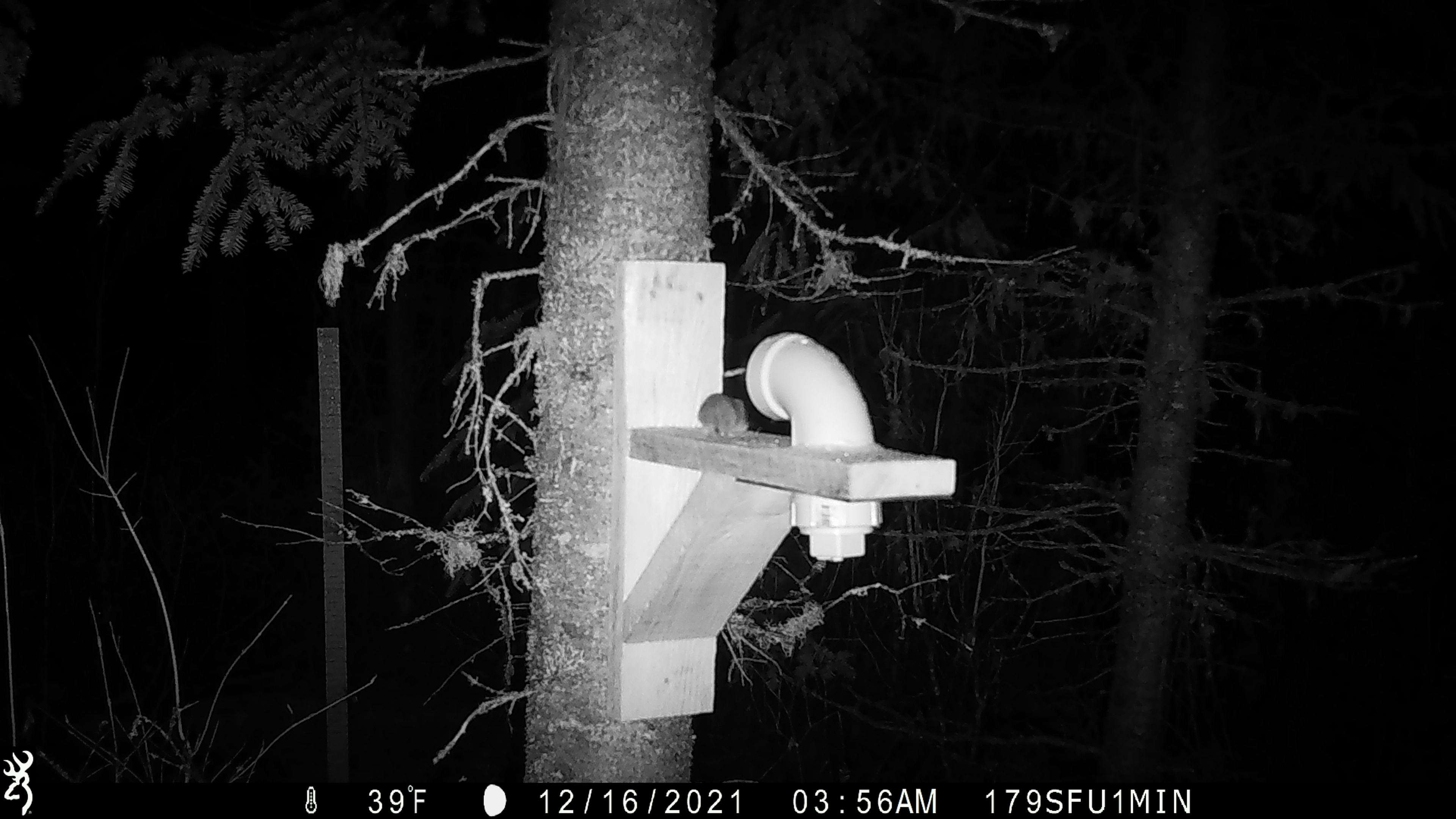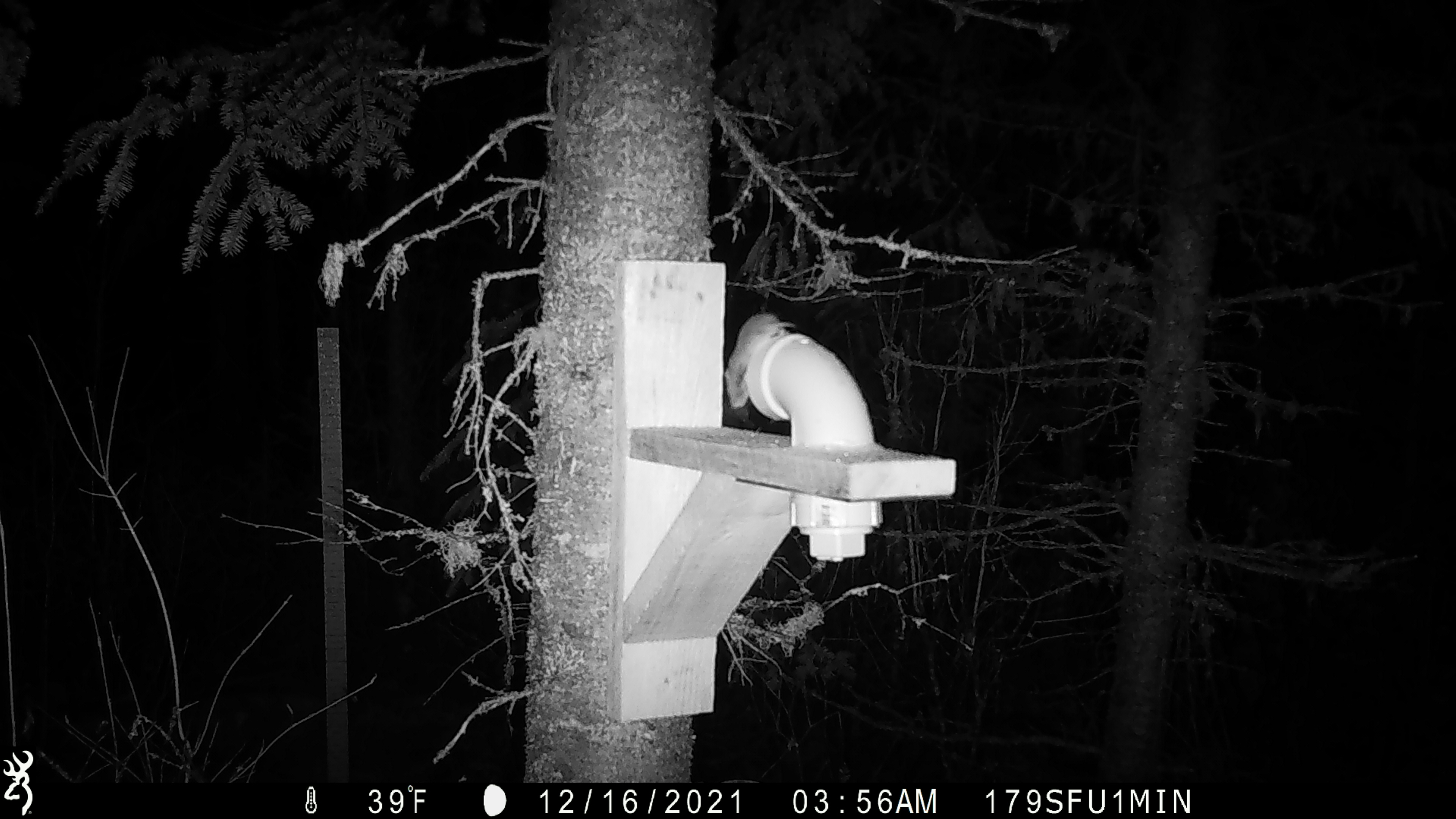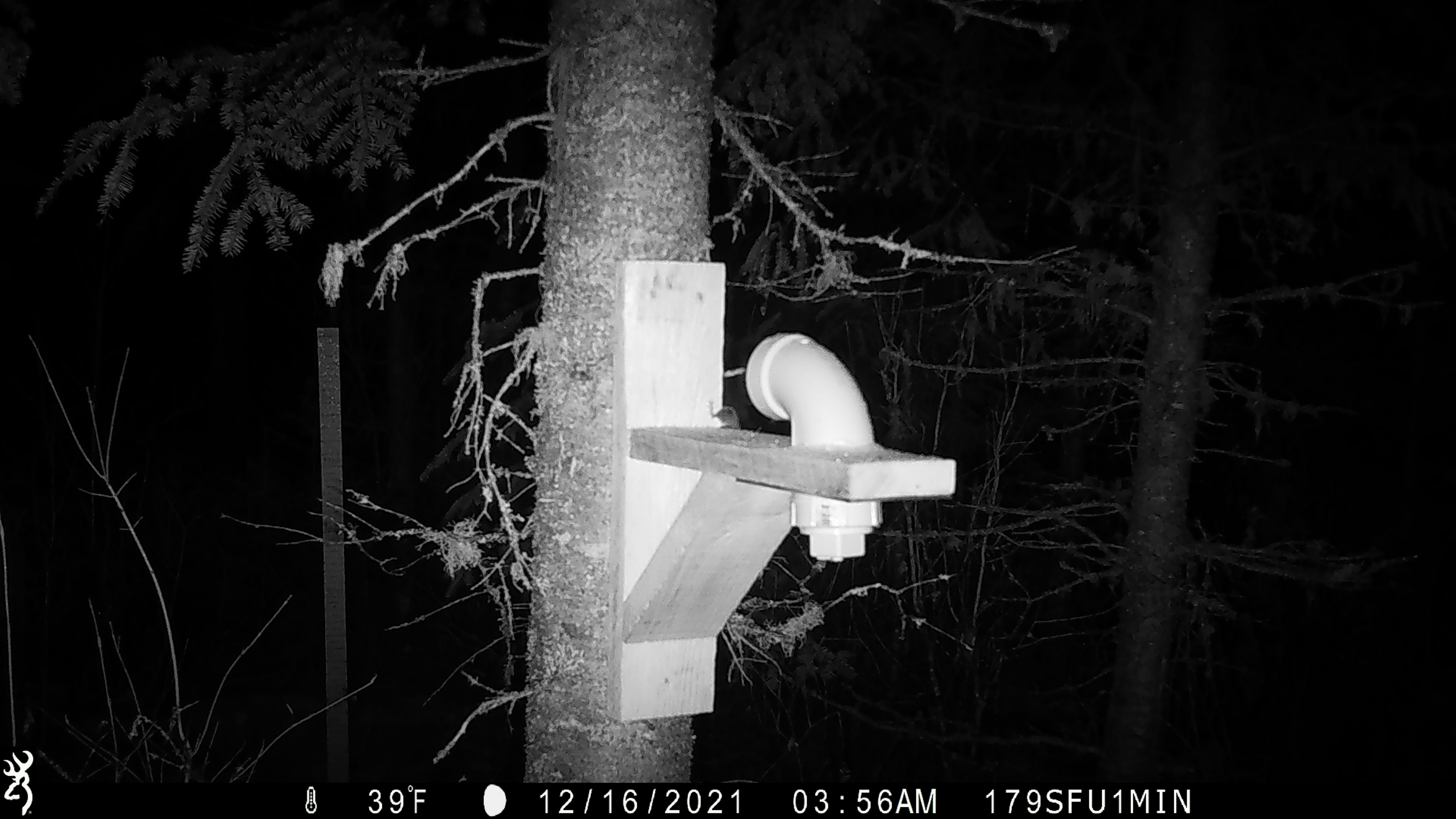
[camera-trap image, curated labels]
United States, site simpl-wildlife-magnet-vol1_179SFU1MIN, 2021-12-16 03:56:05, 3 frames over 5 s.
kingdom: Animalia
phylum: Chordata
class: Mammalia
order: Rodentia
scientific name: Rodentia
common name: mouse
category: mouse sp.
Mouse sp. (mouse) (Rodentia).